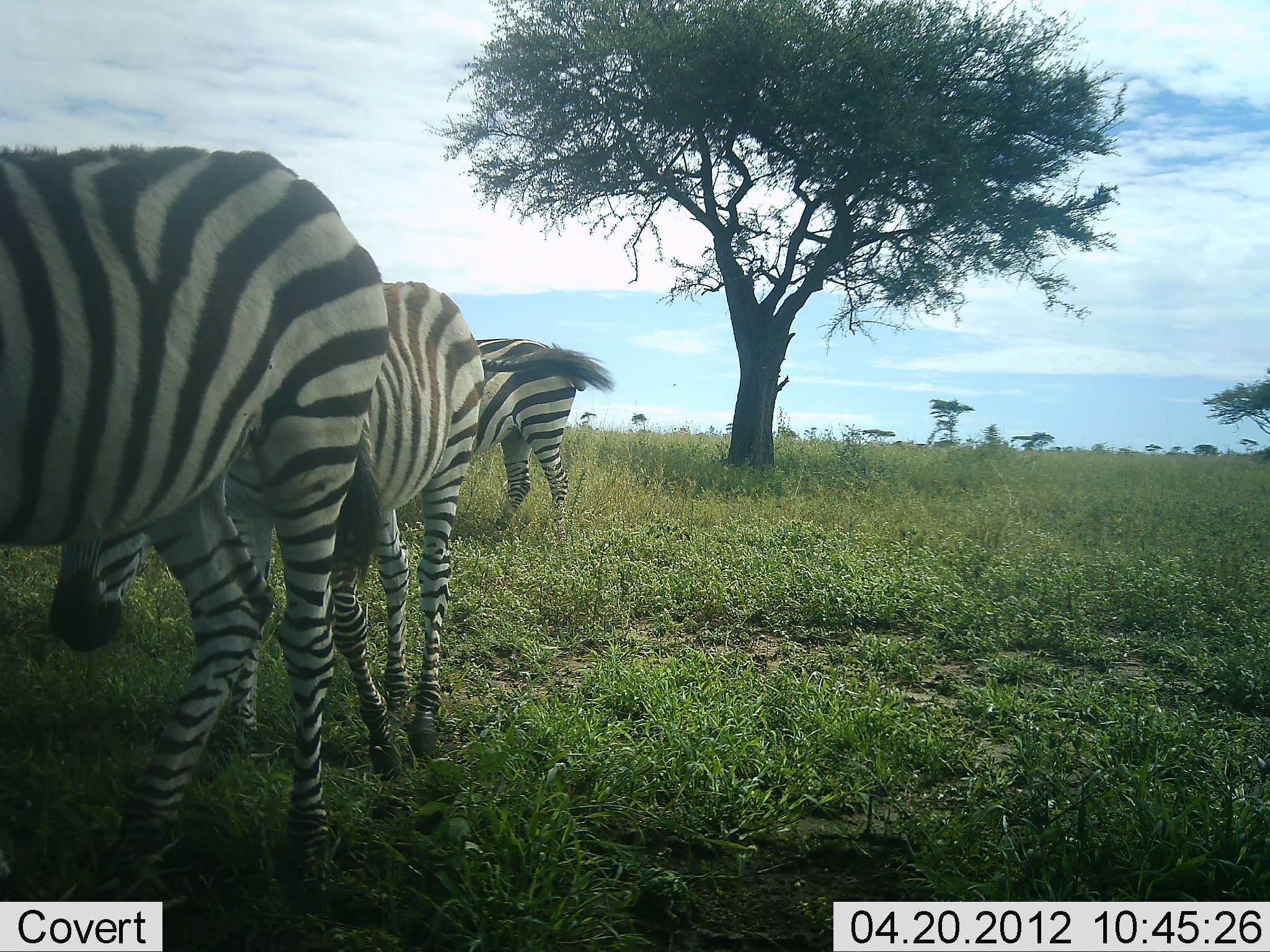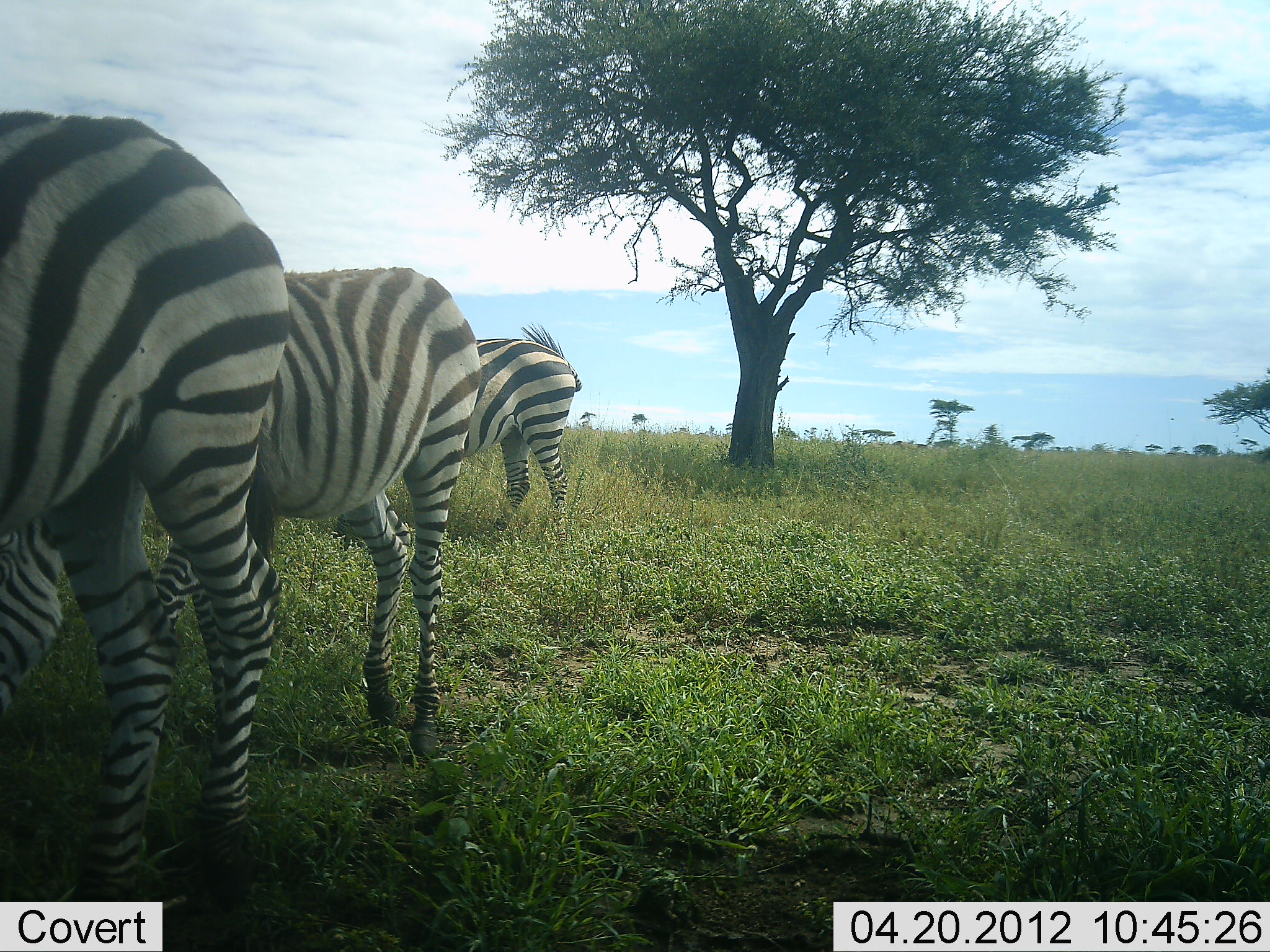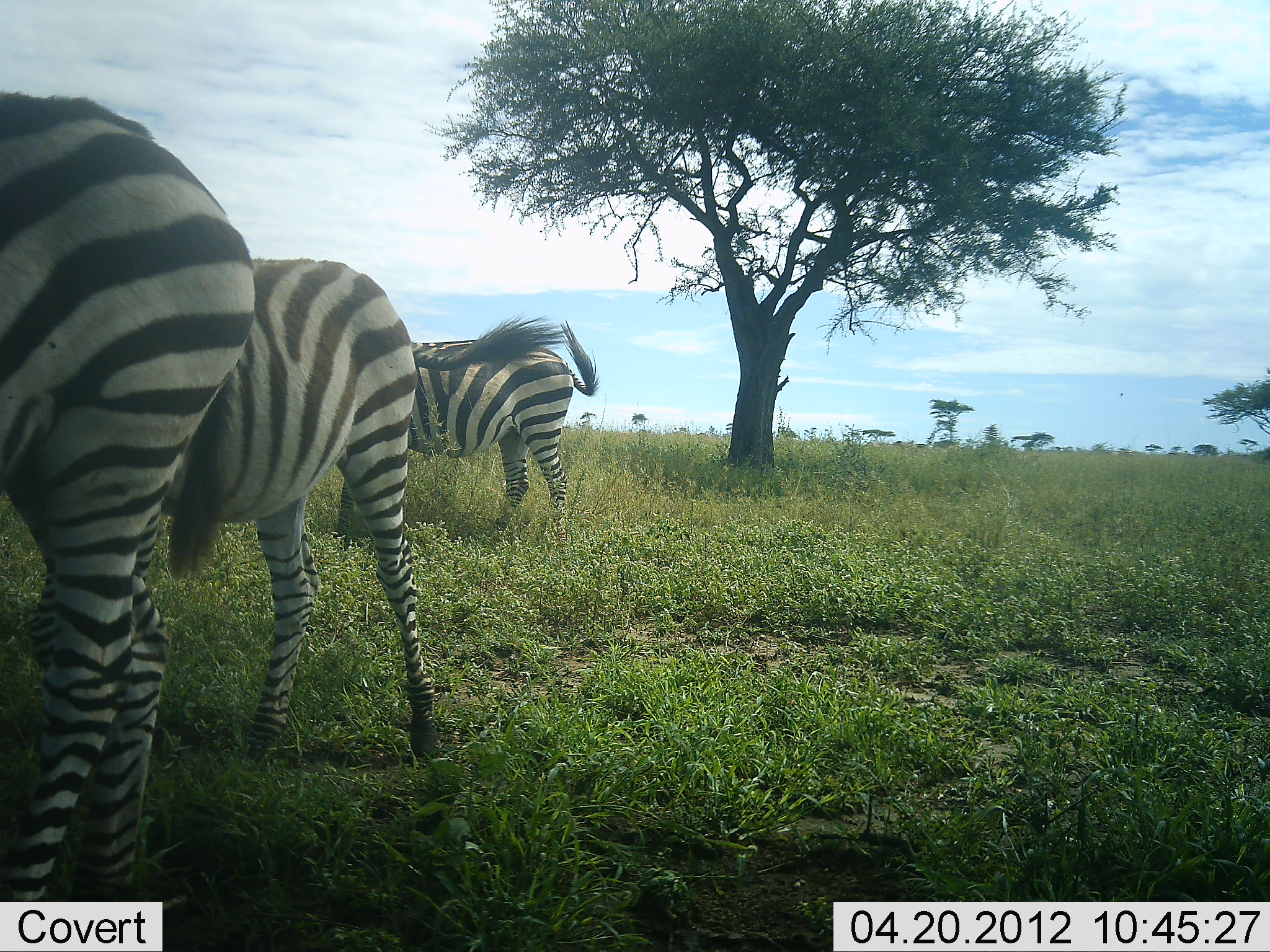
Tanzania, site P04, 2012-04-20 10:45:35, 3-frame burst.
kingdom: Animalia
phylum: Chordata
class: Mammalia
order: Perissodactyla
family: Equidae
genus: Equus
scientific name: Equus quagga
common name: plains zebra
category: zebra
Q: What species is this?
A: Zebra (plains zebra) (Equus quagga).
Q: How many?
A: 3.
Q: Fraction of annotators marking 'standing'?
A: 56%.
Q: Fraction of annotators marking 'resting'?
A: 0%.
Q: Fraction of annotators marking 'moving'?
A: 29%.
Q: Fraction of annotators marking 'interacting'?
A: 0%.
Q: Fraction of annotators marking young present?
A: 0%.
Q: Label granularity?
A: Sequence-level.